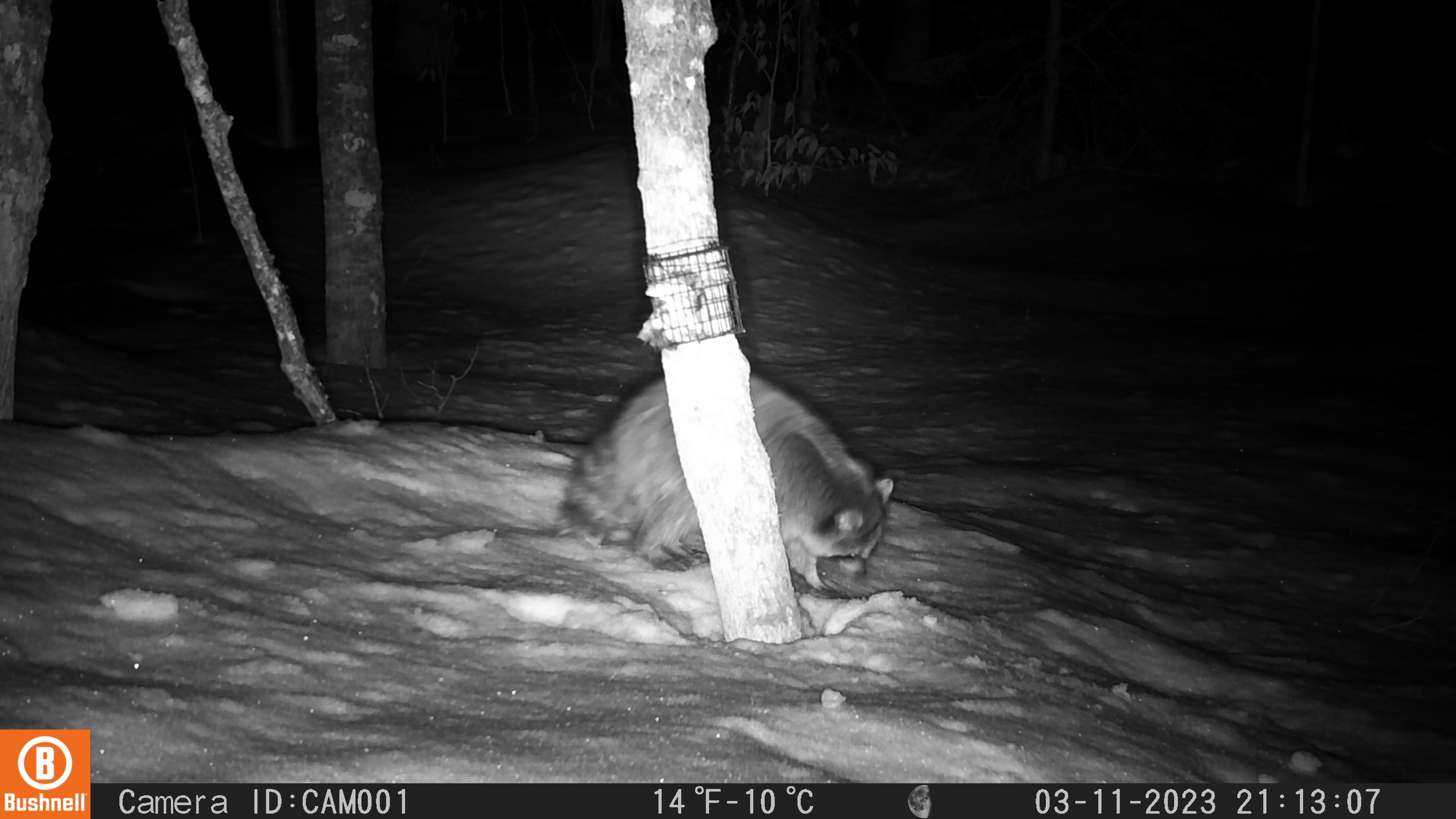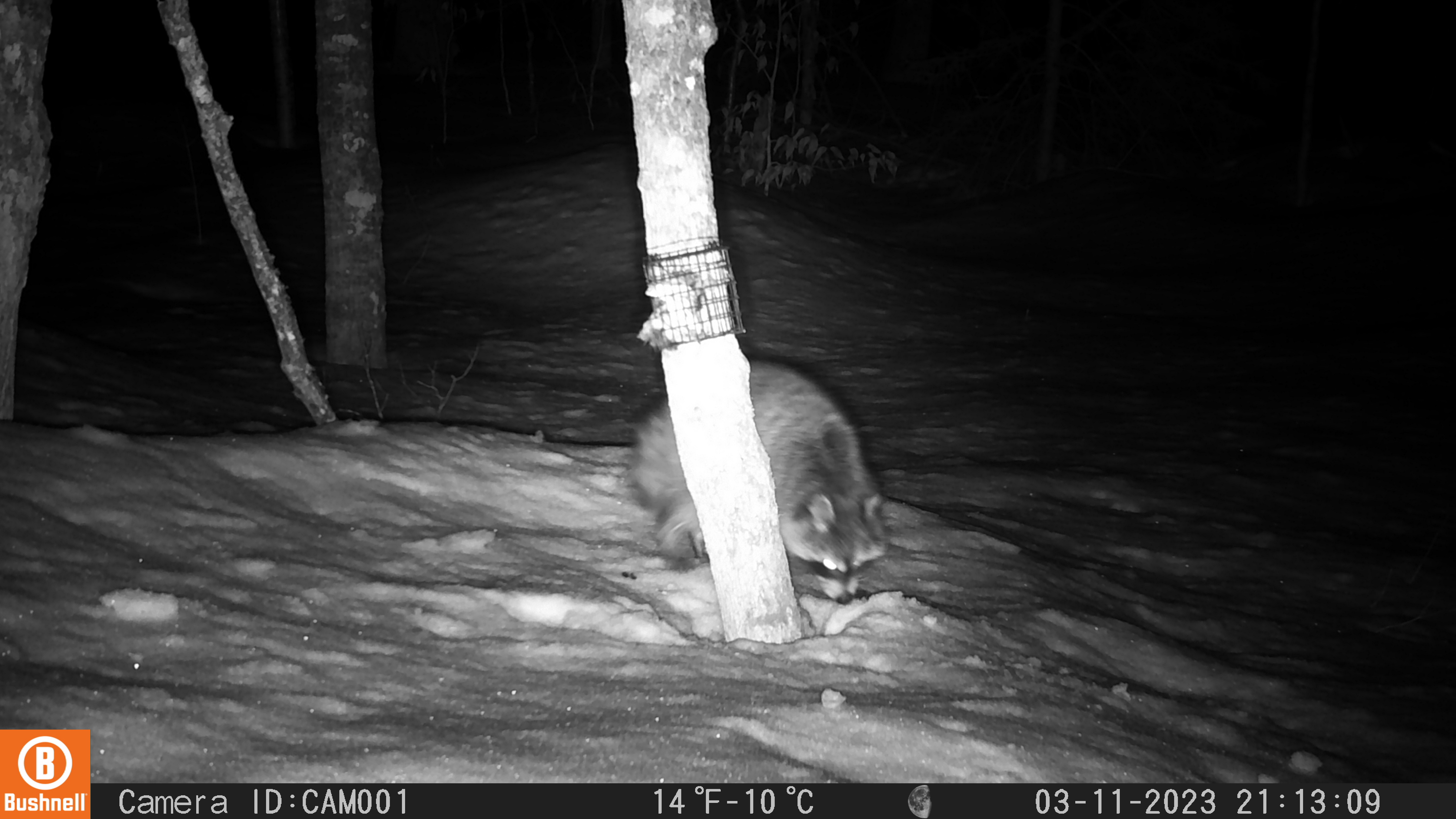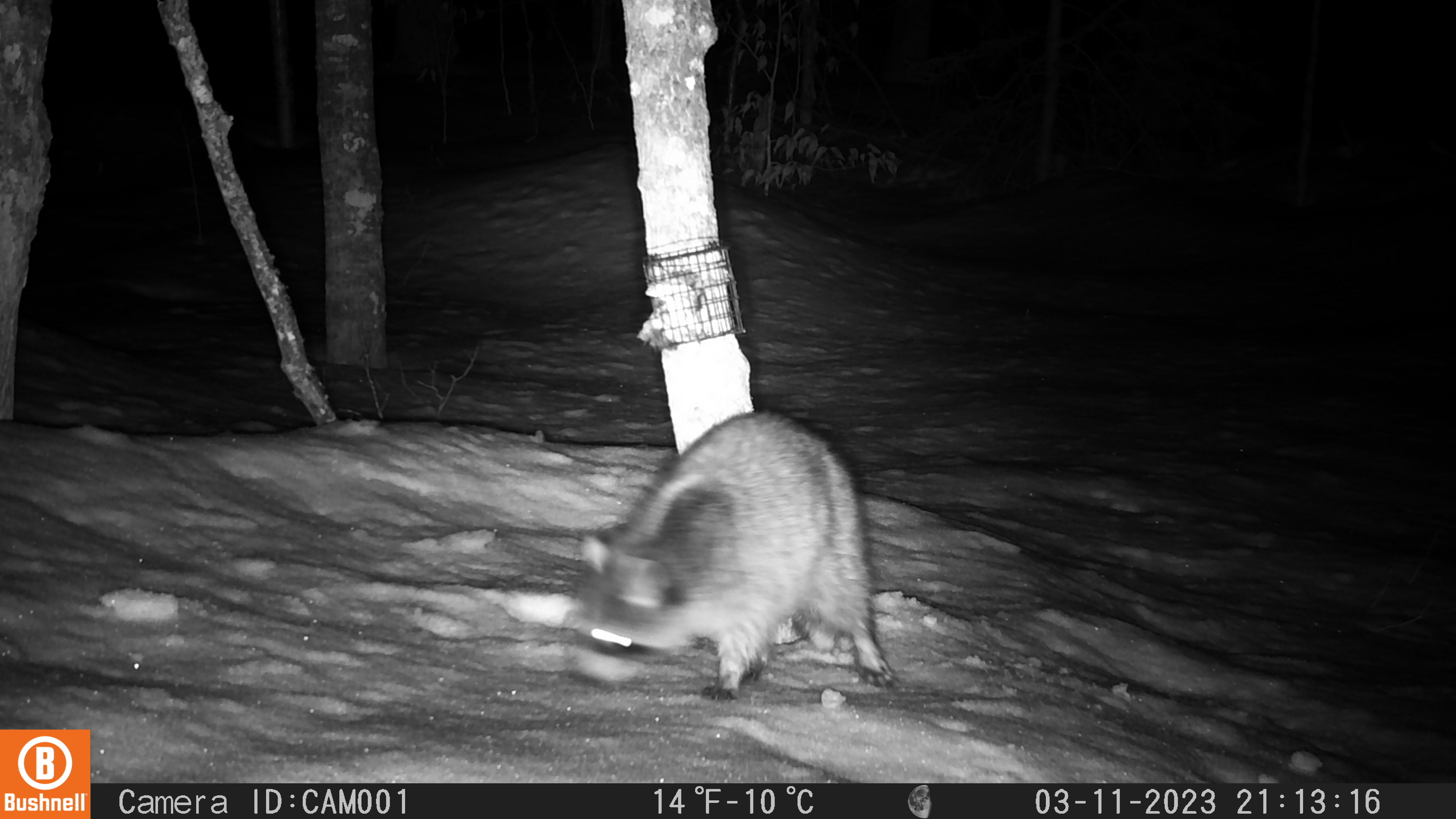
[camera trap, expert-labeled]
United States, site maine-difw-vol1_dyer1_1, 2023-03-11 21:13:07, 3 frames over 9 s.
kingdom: Animalia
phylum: Chordata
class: Mammalia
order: Carnivora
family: Procyonidae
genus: Procyon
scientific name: Procyon lotor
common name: raccoon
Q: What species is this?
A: Raccoon (Procyon lotor).